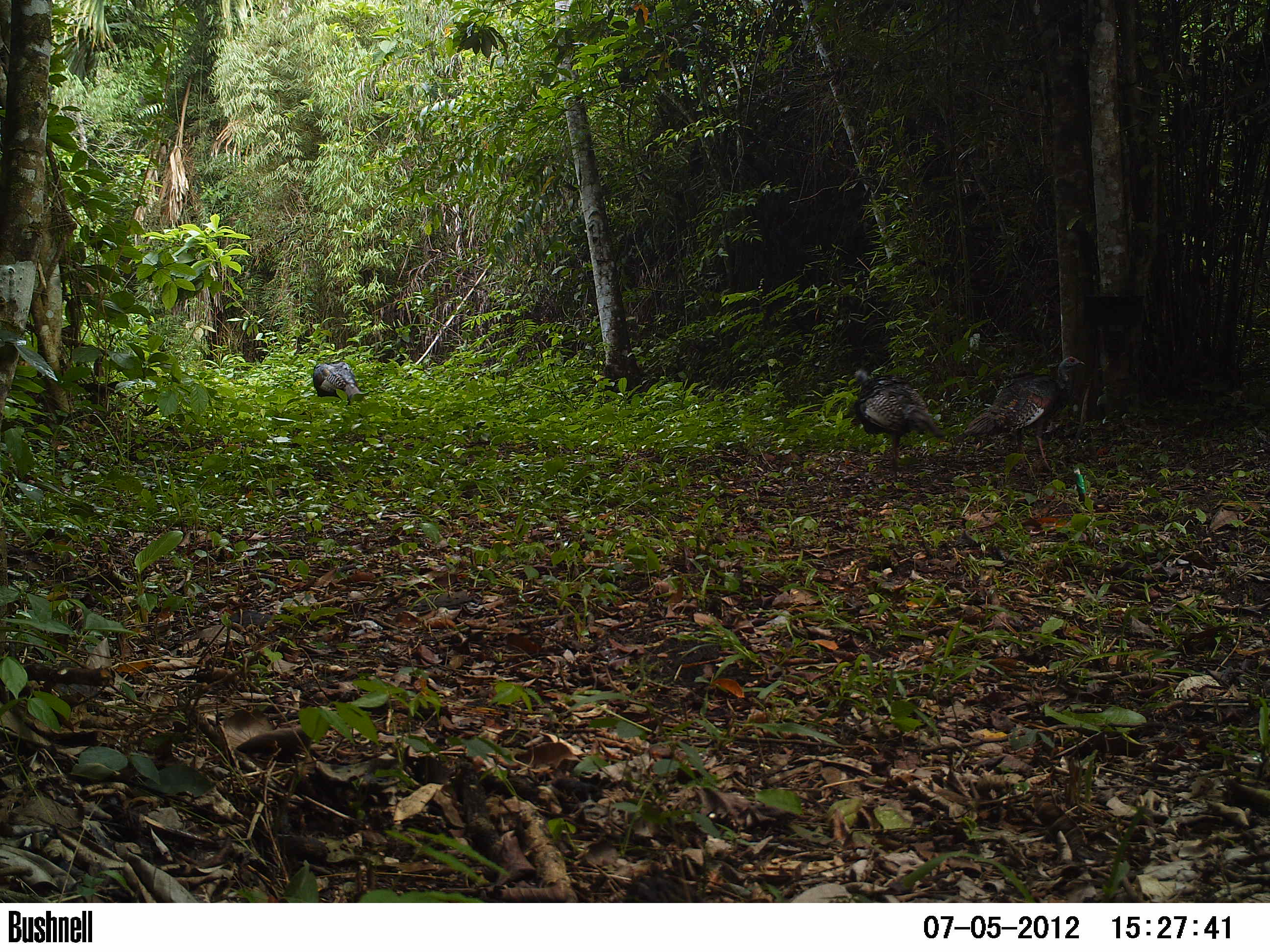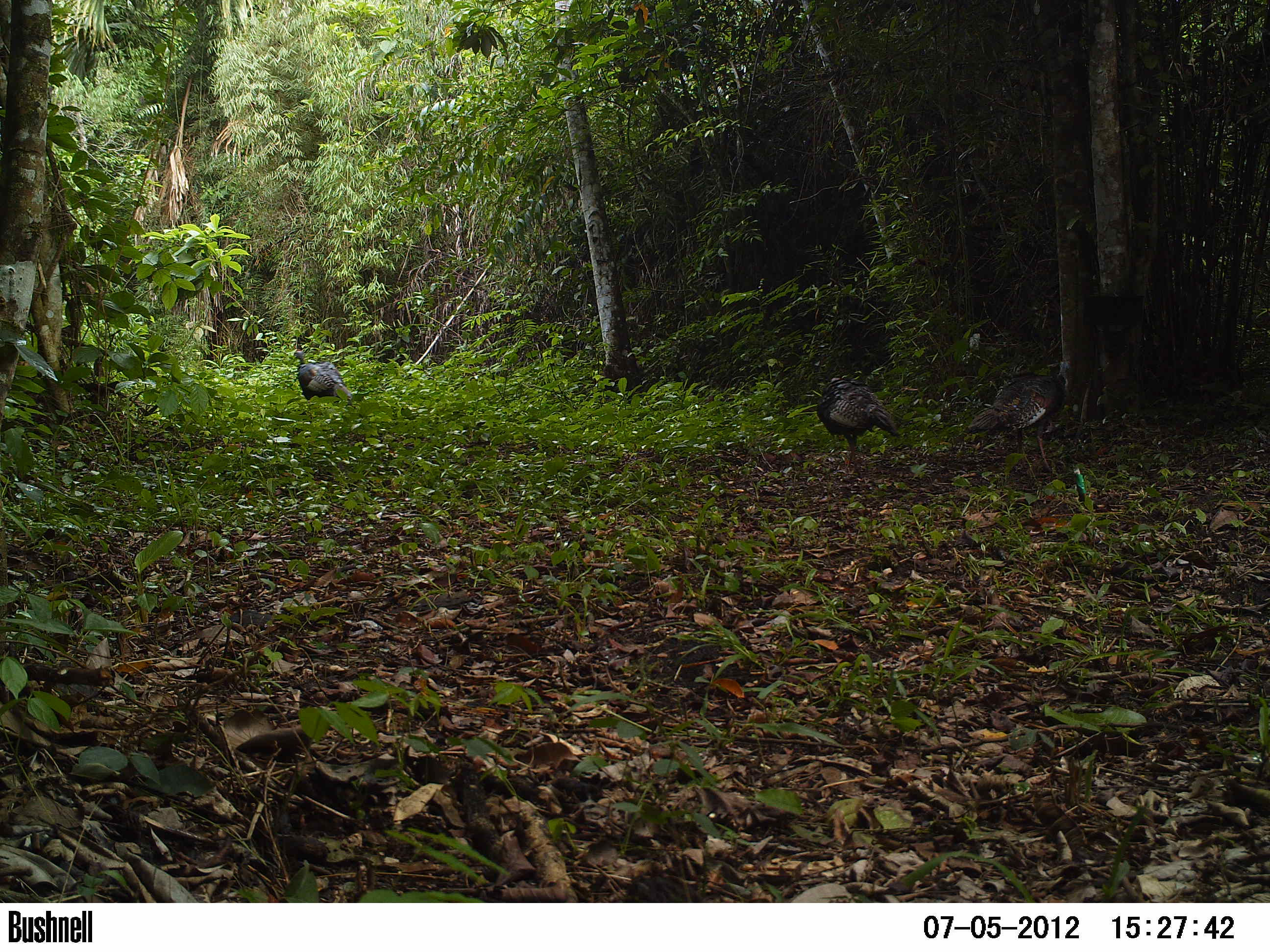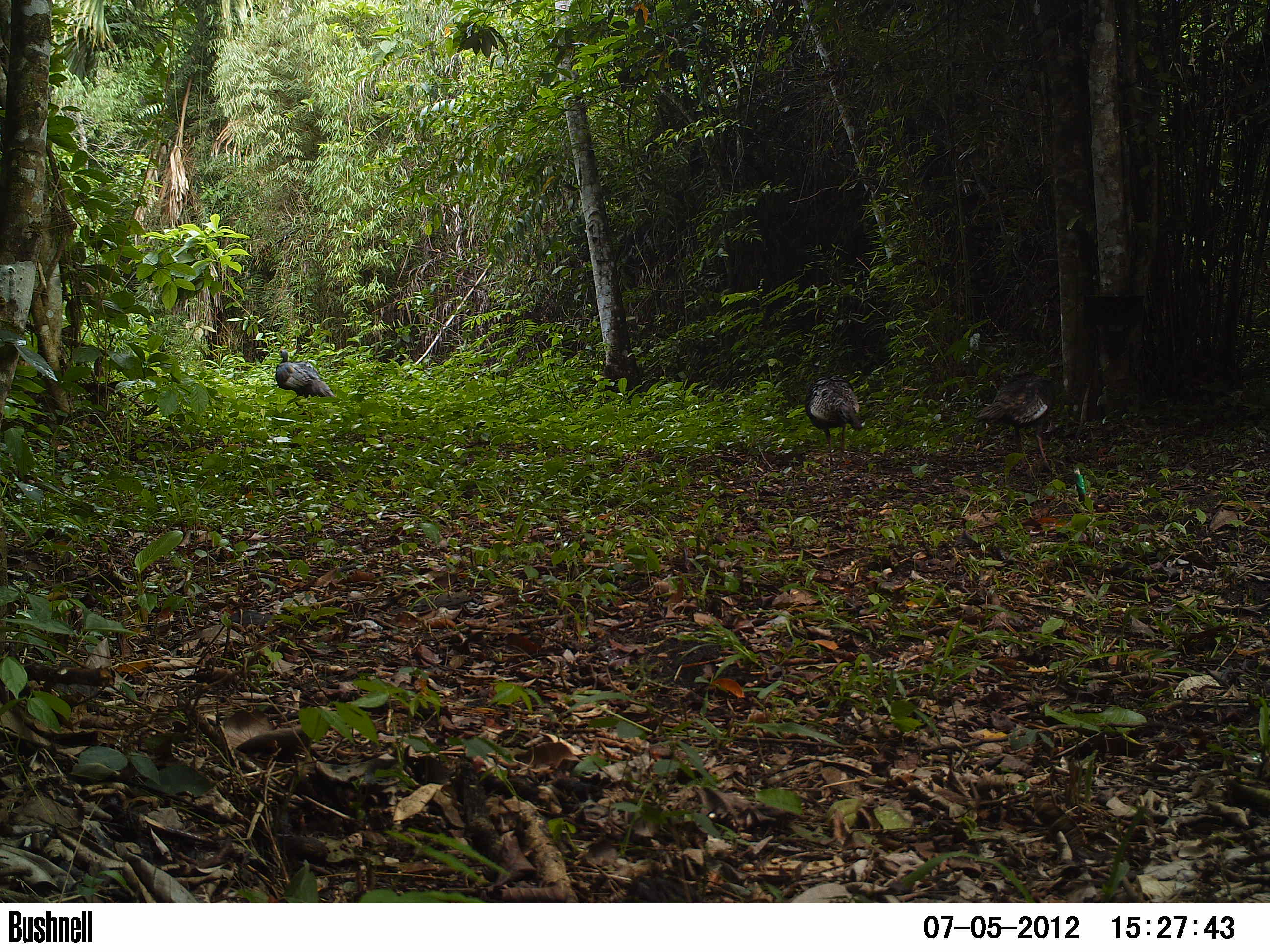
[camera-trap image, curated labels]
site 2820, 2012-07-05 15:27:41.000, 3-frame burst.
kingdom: Animalia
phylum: Chordata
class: Aves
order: Galliformes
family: Phasianidae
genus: Meleagris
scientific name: Meleagris ocellata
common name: ocellated turkey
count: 3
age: adult